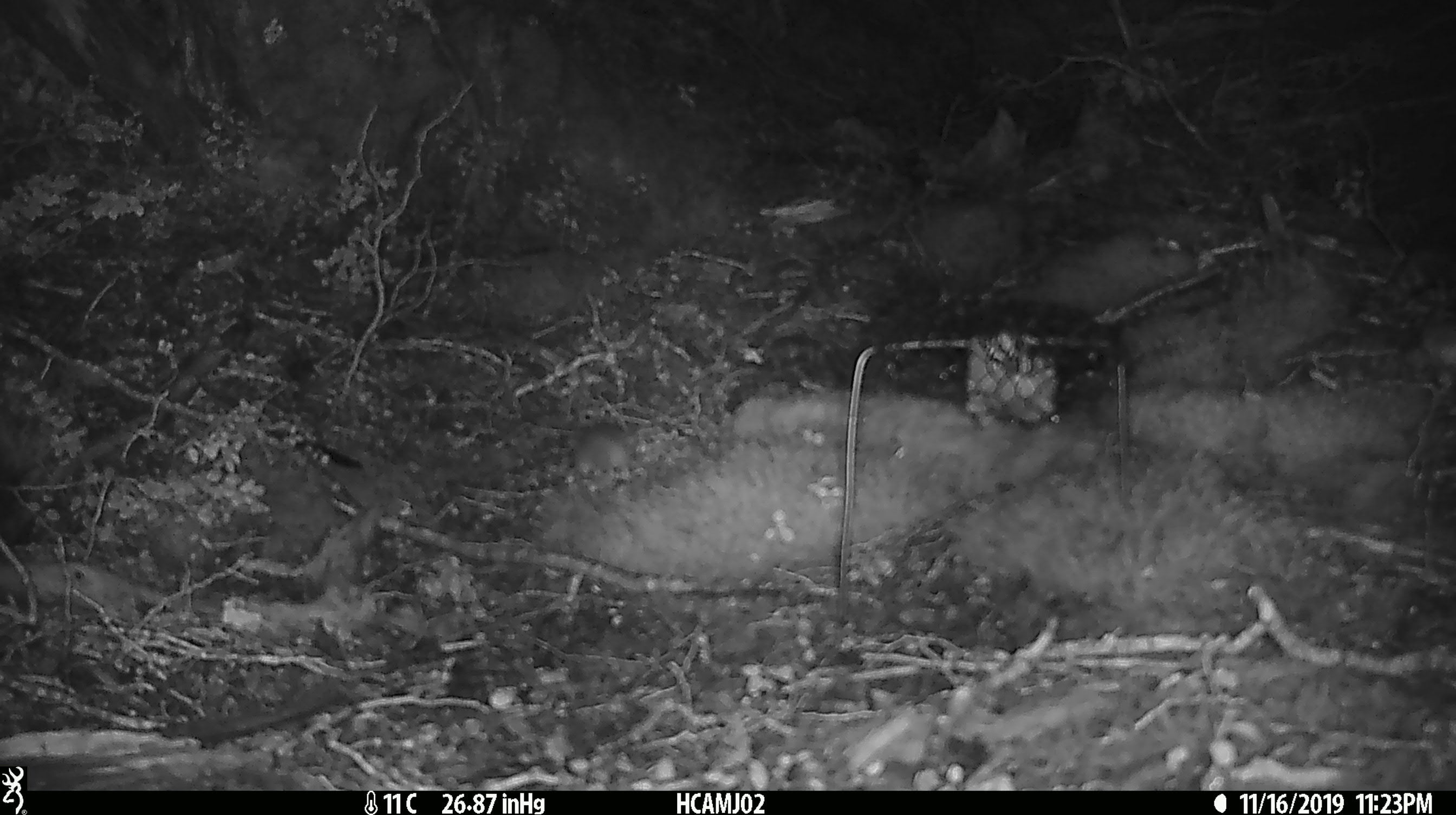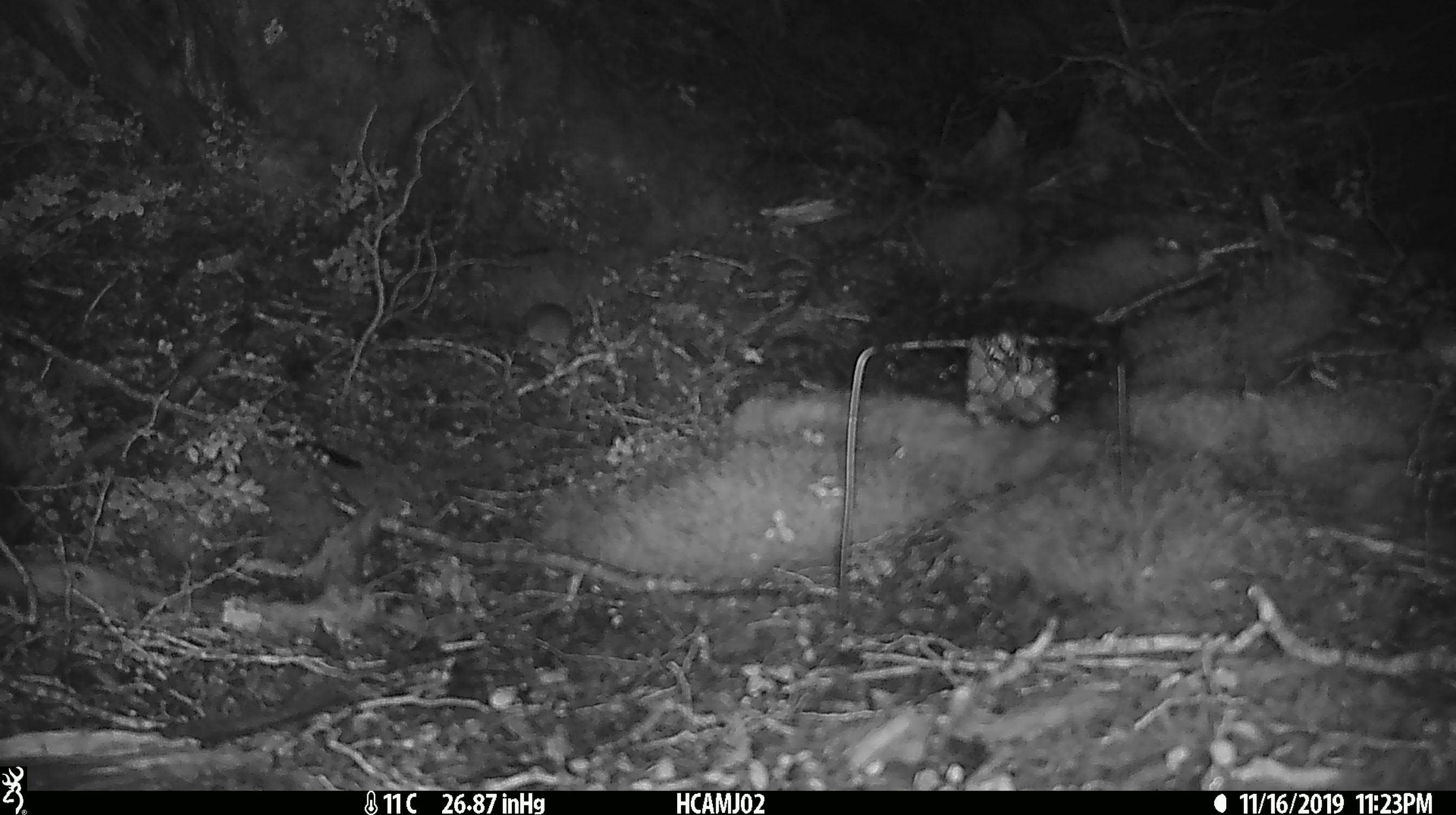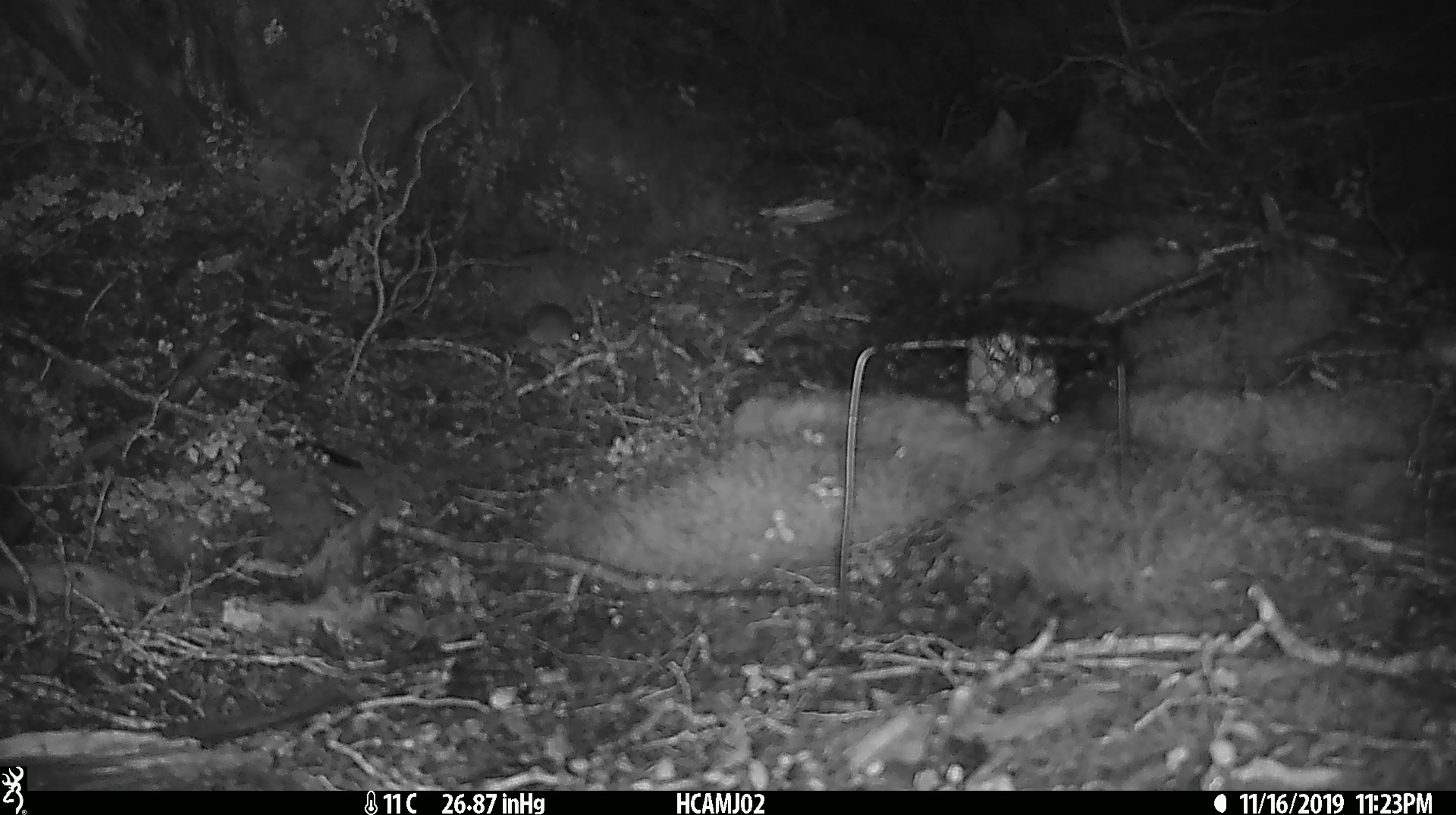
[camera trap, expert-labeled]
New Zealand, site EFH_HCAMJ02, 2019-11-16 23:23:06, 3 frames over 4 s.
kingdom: Animalia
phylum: Chordata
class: Mammalia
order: Rodentia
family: Muridae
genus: Mus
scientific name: Mus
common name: mouse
Mouse (Mus).